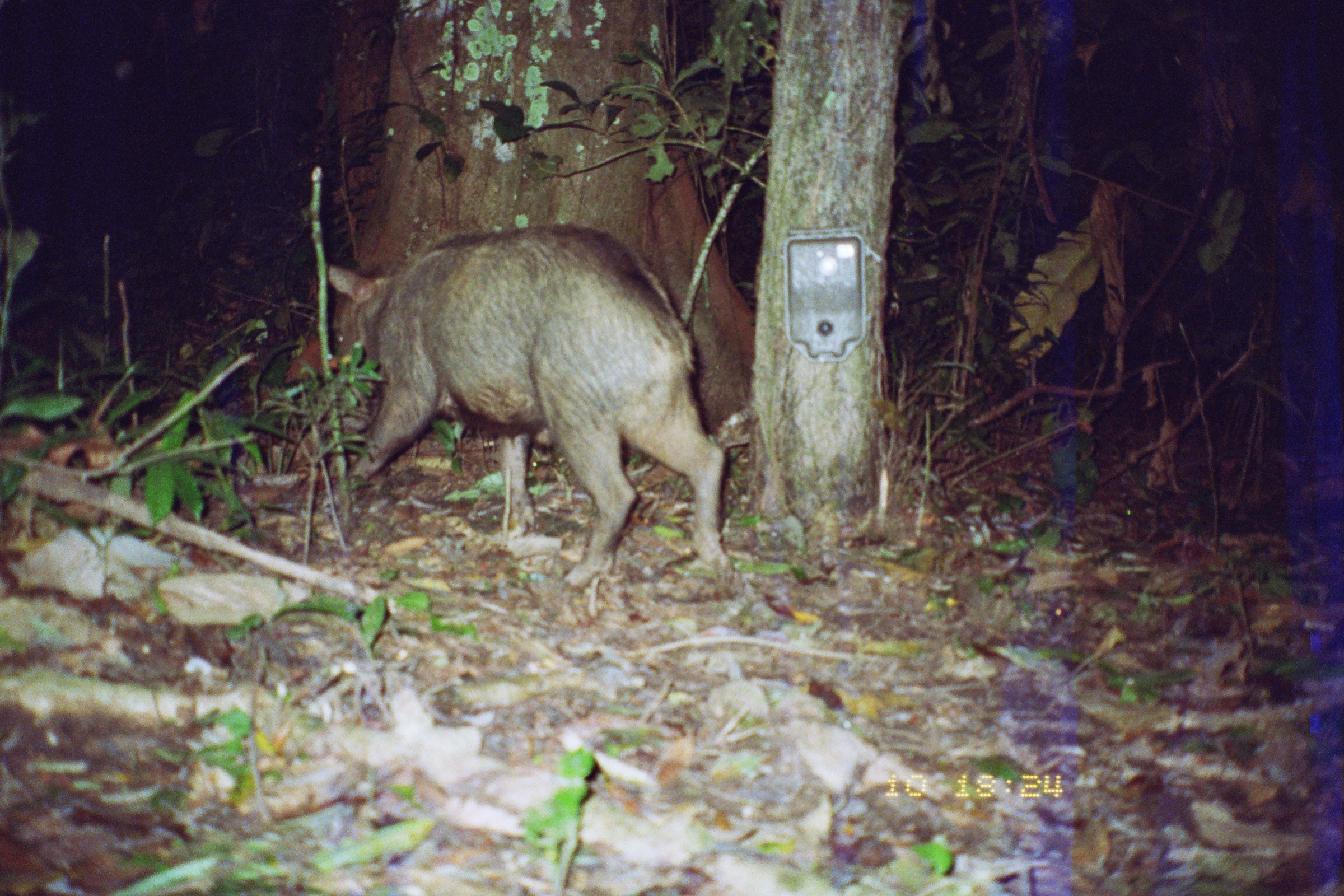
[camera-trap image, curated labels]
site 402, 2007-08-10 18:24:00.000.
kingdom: Animalia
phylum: Chordata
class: Mammalia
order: Artiodactyla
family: Tayassuidae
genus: Tayassu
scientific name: Tayassu pecari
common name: white-lipped peccary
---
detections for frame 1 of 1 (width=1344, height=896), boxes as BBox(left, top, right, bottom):
tayassu pecari: BBox(323, 221, 732, 590)